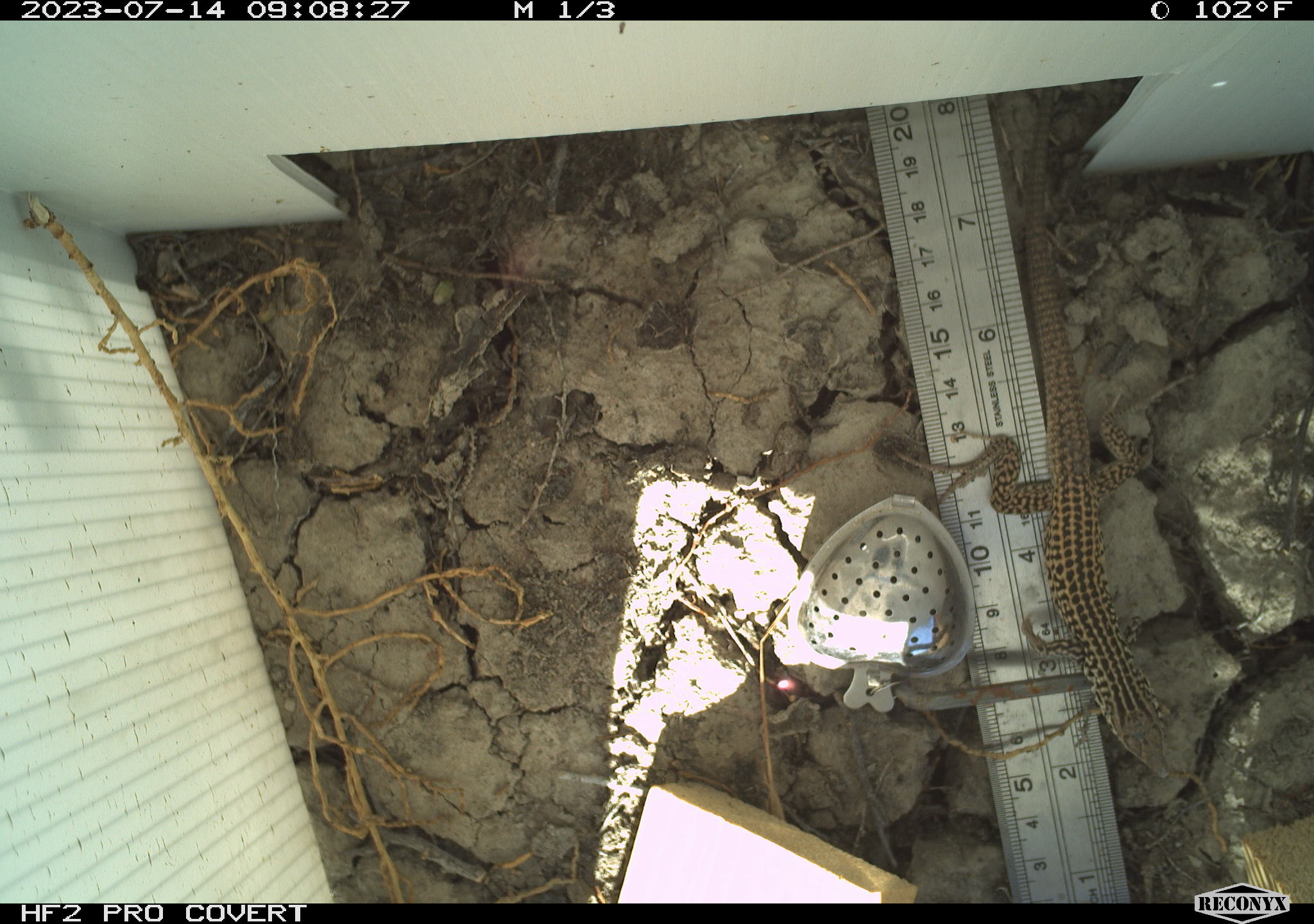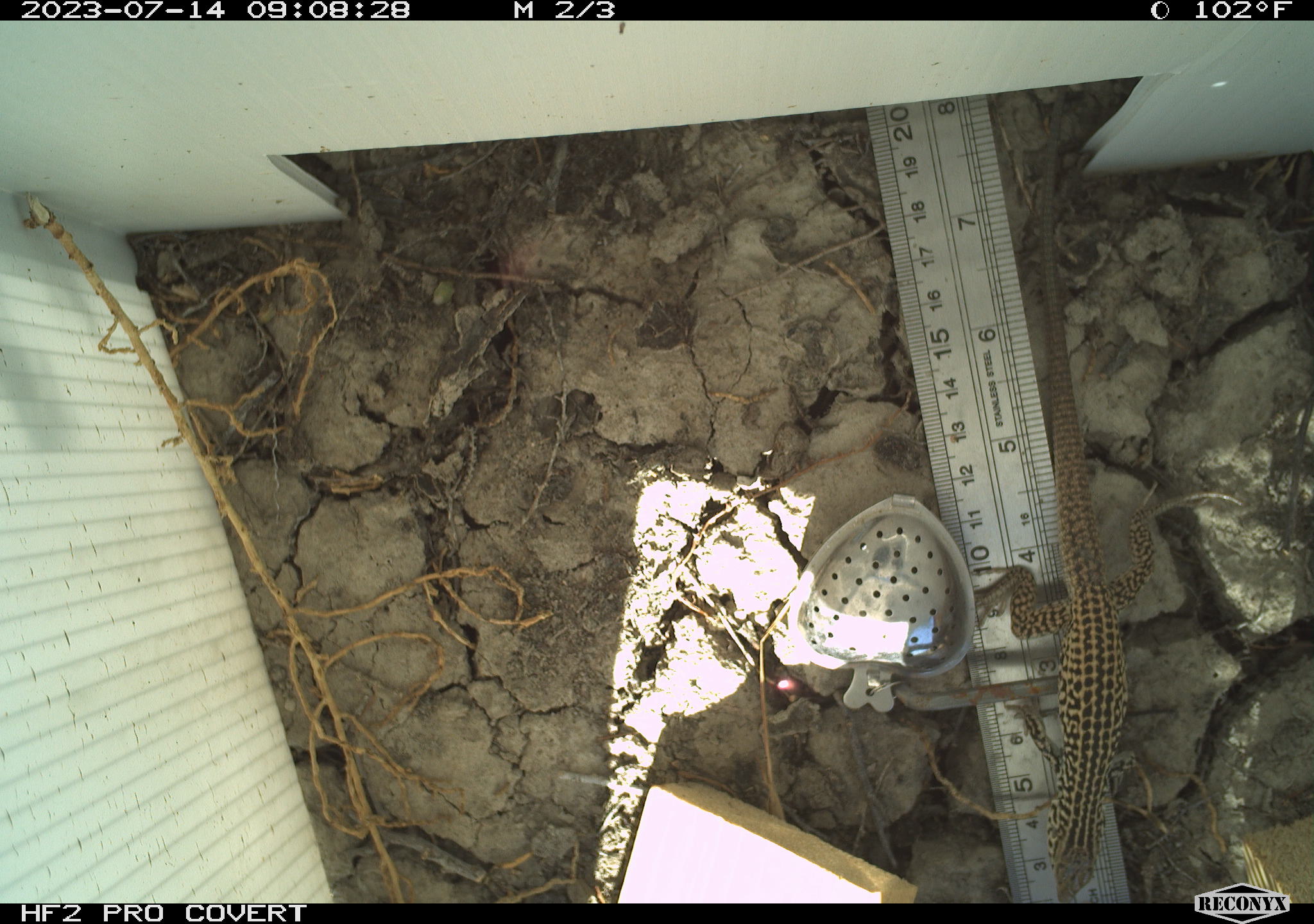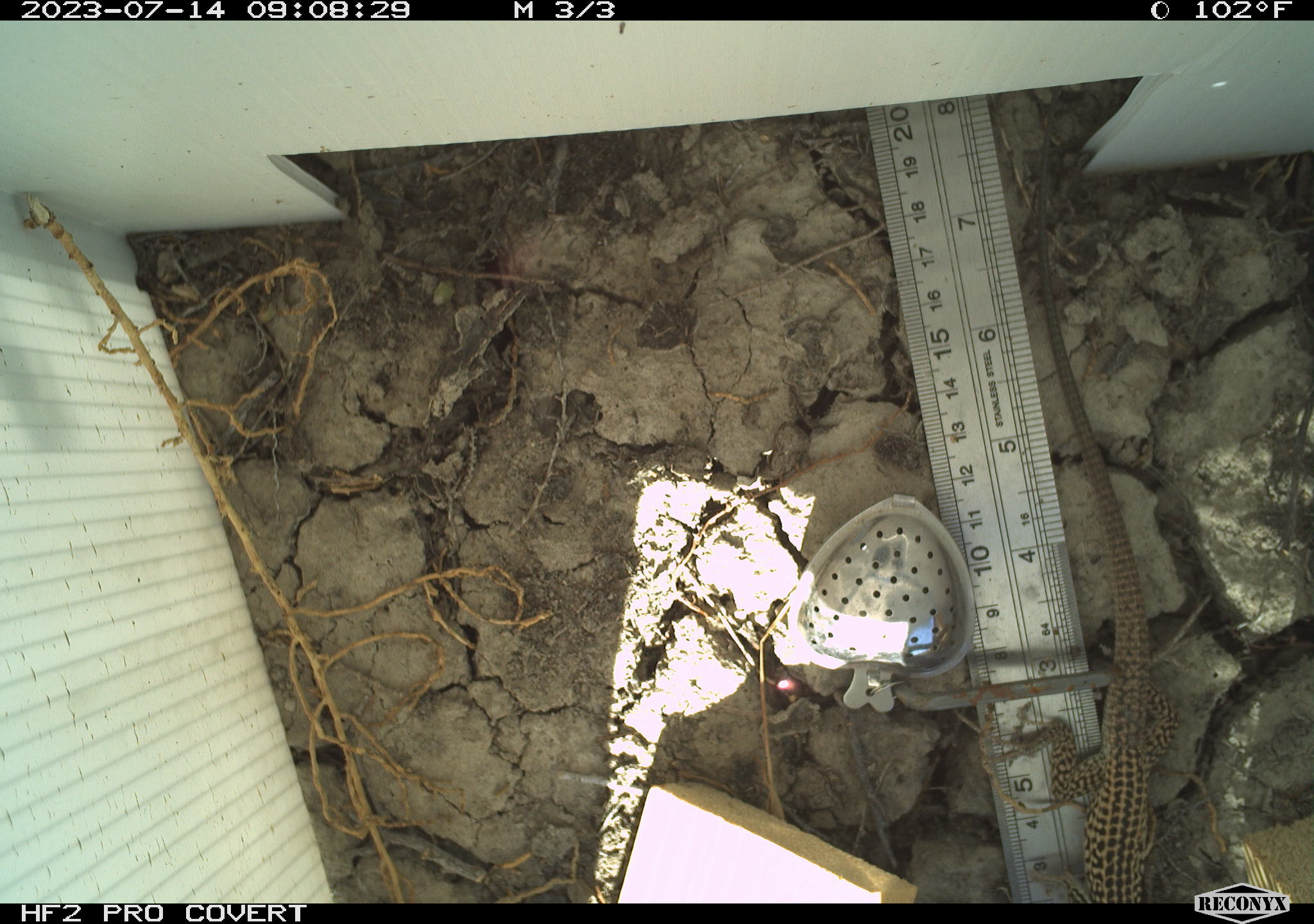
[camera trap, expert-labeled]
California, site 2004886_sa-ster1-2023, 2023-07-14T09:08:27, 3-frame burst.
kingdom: Animalia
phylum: Chordata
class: Reptilia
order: Squamata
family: Teiidae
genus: Aspidoscelis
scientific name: Aspidoscelis tigris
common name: western whiptail